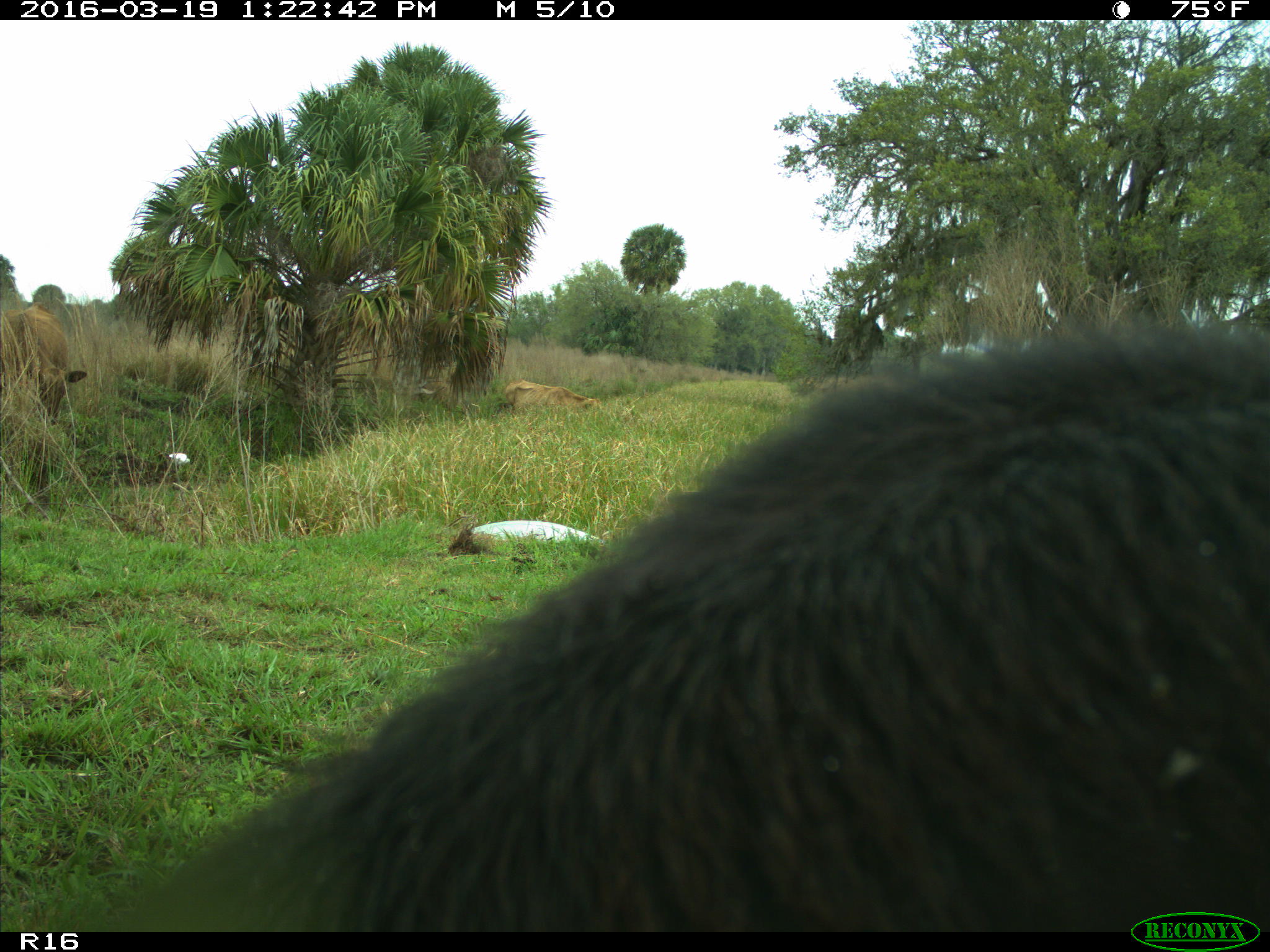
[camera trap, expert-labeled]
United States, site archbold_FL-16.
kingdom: Animalia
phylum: Chordata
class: Mammalia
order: Artiodactyla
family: Bovidae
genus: Bos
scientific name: Bos taurus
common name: domestic cow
Bos taurus (domestic cow).